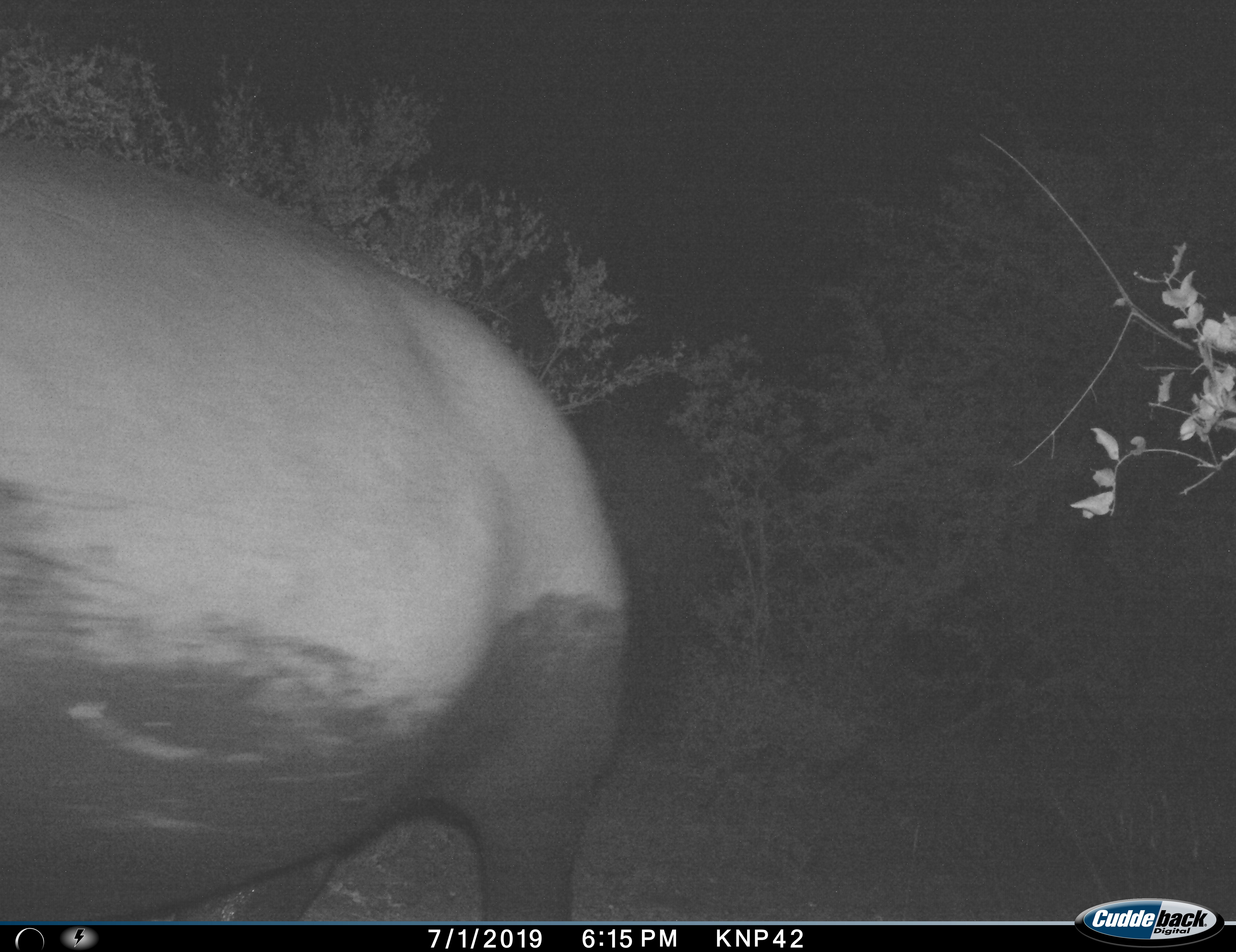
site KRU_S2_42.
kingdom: Animalia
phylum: Chordata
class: Mammalia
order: Artiodactyla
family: Hippopotamidae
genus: Hippopotamus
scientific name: Hippopotamus amphibius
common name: hippopotamus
Hippopotamus (Hippopotamus amphibius), count 1. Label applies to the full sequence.